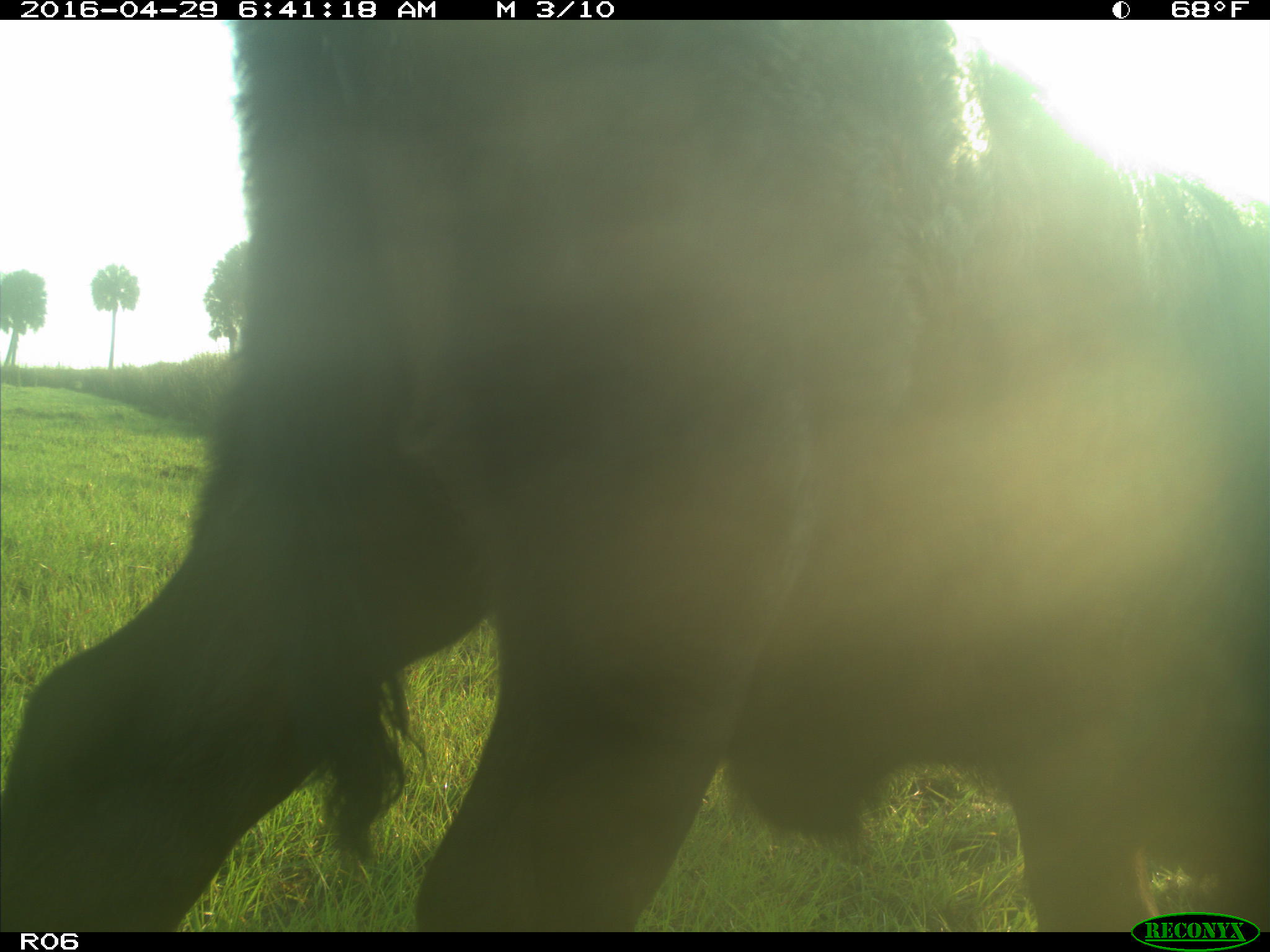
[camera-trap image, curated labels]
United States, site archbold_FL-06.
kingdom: Animalia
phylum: Chordata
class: Mammalia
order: Artiodactyla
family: Bovidae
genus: Bos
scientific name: Bos taurus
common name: domestic cow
Bos taurus (domestic cow).